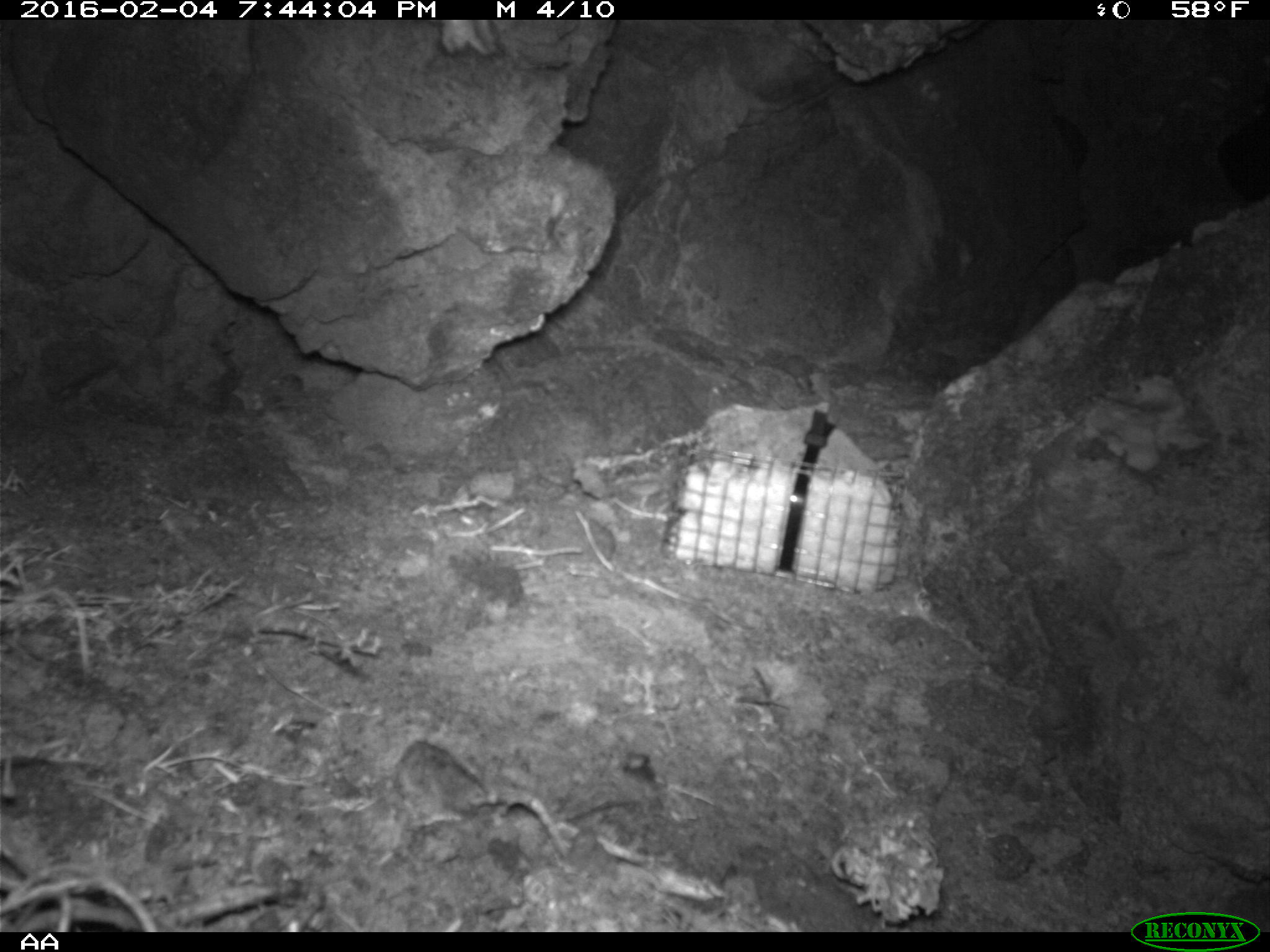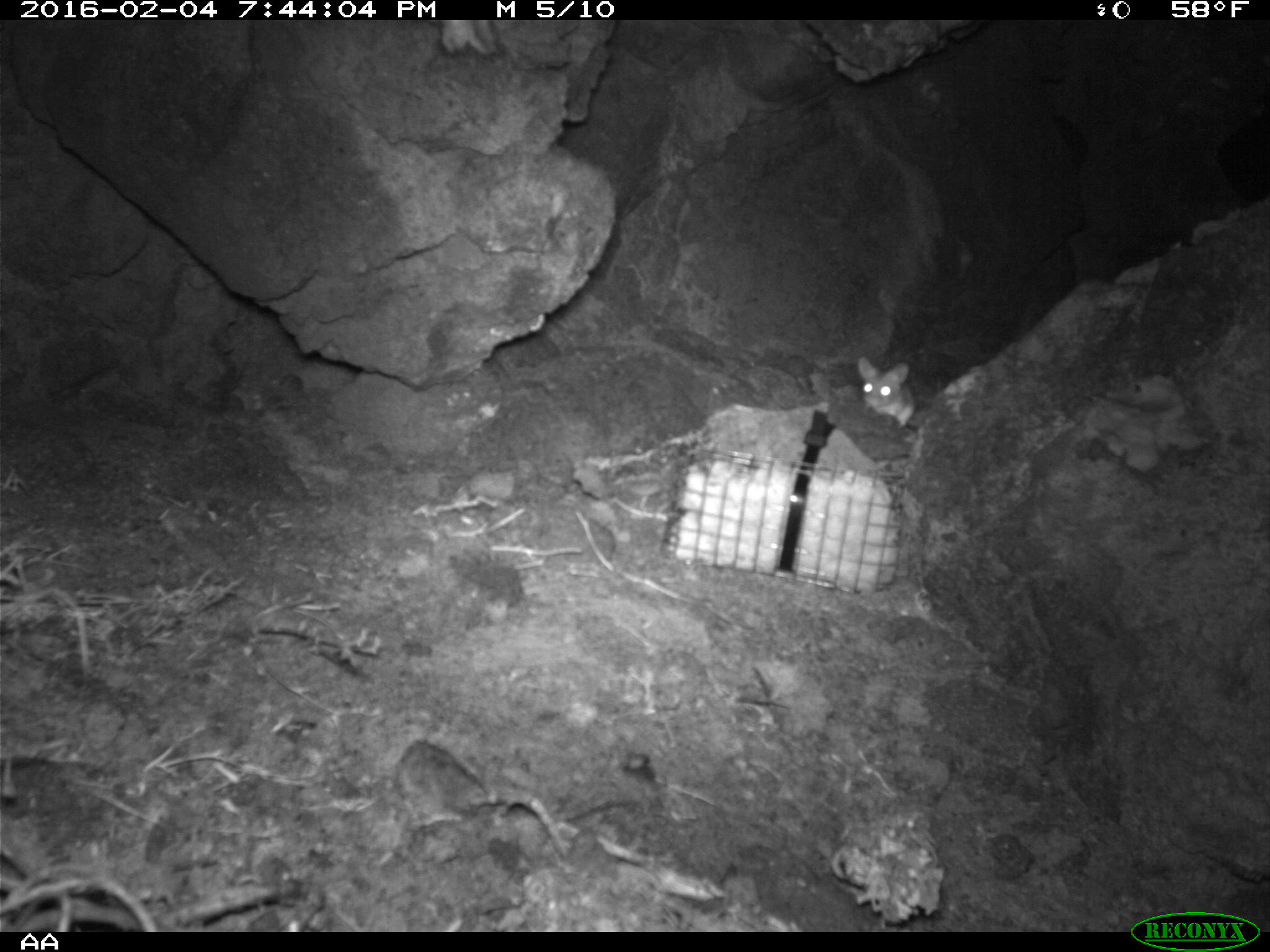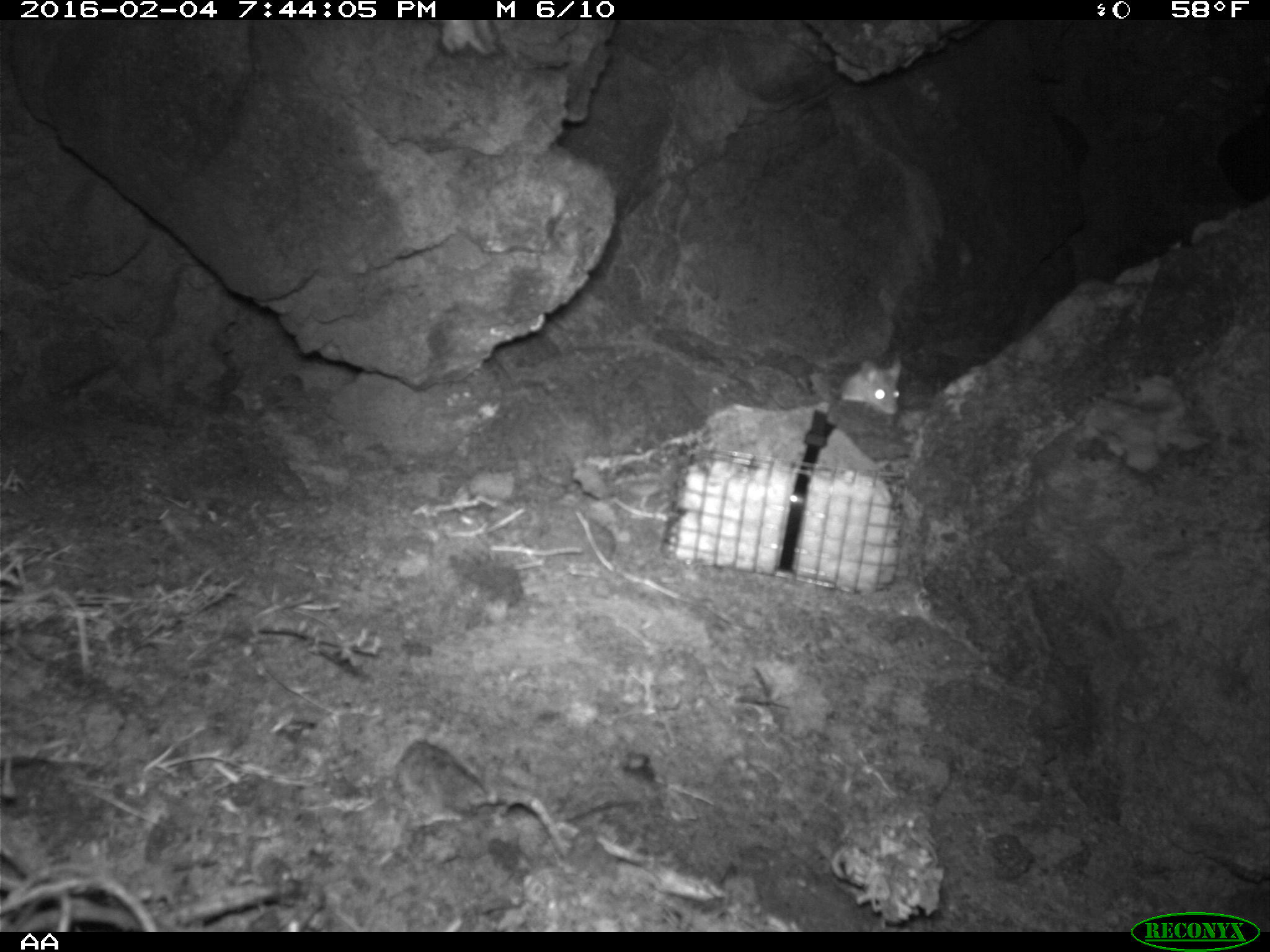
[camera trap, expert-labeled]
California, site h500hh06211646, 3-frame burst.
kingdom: Animalia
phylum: Chordata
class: Mammalia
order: Rodentia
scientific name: Rodentia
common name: rodent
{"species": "rodent (Rodentia)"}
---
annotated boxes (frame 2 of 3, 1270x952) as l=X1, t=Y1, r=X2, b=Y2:
rodent: l=858, t=352, r=917, b=426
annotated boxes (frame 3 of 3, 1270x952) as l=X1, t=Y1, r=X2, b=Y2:
rodent: l=829, t=356, r=902, b=415